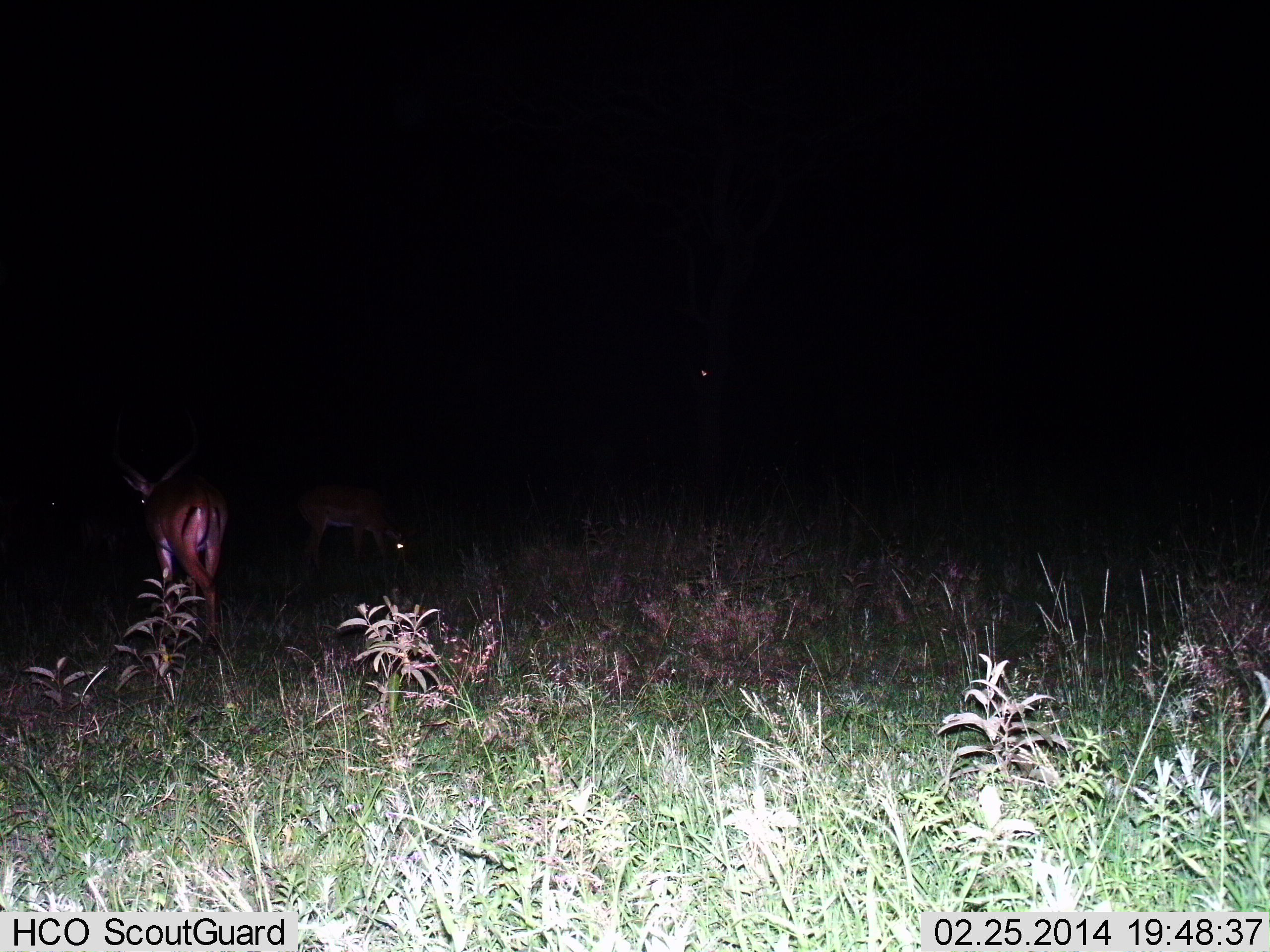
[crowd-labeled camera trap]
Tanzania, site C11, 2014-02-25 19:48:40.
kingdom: Animalia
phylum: Chordata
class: Mammalia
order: Artiodactyla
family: Bovidae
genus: Aepyceros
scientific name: Aepyceros melampus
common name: impala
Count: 2.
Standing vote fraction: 43%.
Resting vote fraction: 5%.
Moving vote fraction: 33%.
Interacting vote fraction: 0%.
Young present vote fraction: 0%.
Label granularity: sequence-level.